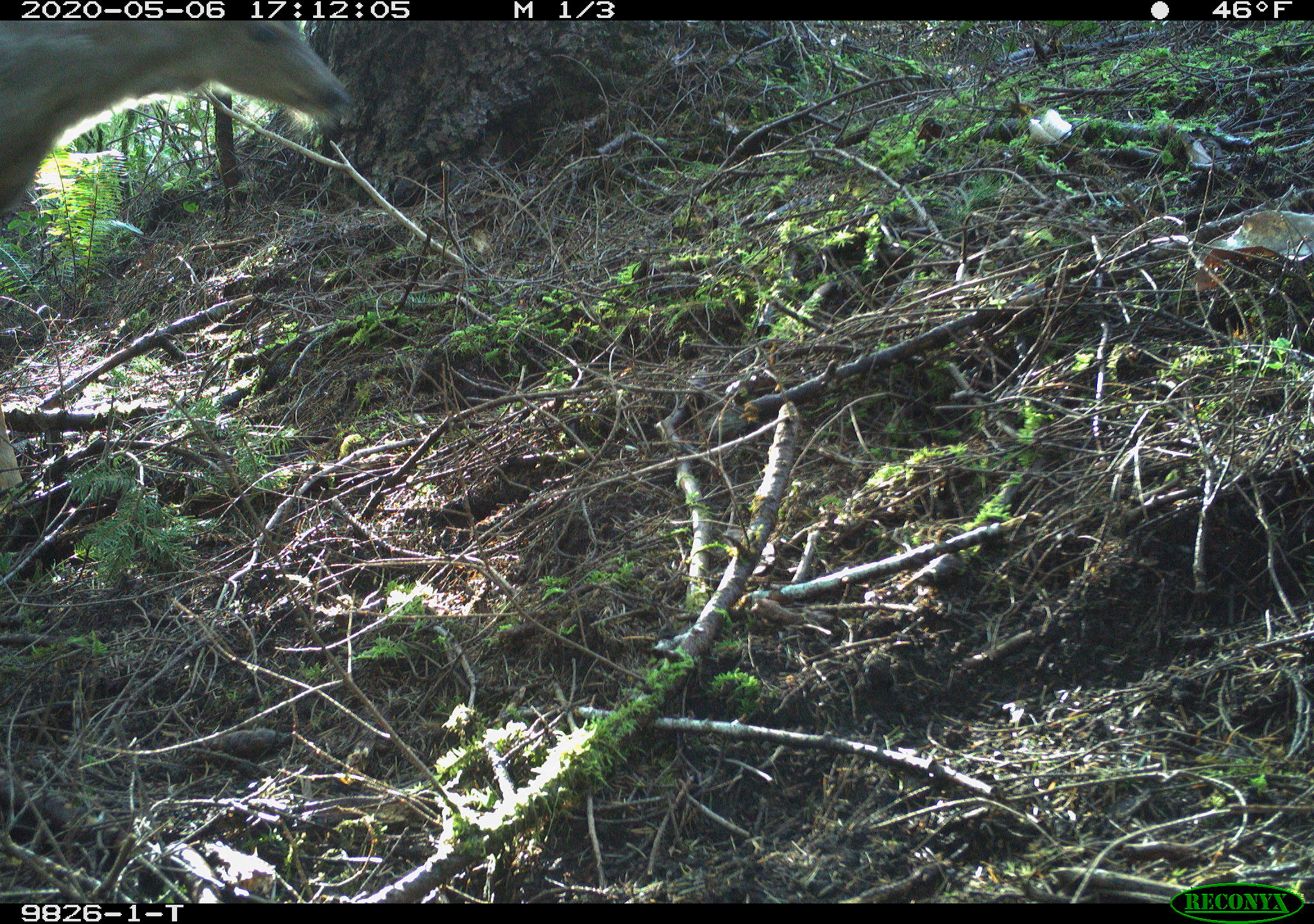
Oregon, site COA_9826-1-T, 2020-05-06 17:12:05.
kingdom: Animalia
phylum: Chordata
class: Mammalia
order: Artiodactyla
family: Cervidae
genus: Odocoileus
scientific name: Odocoileus hemionus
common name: black-tailed deer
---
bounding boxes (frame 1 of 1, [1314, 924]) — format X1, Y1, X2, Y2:
black-tailed deer: 1, 22, 362, 236